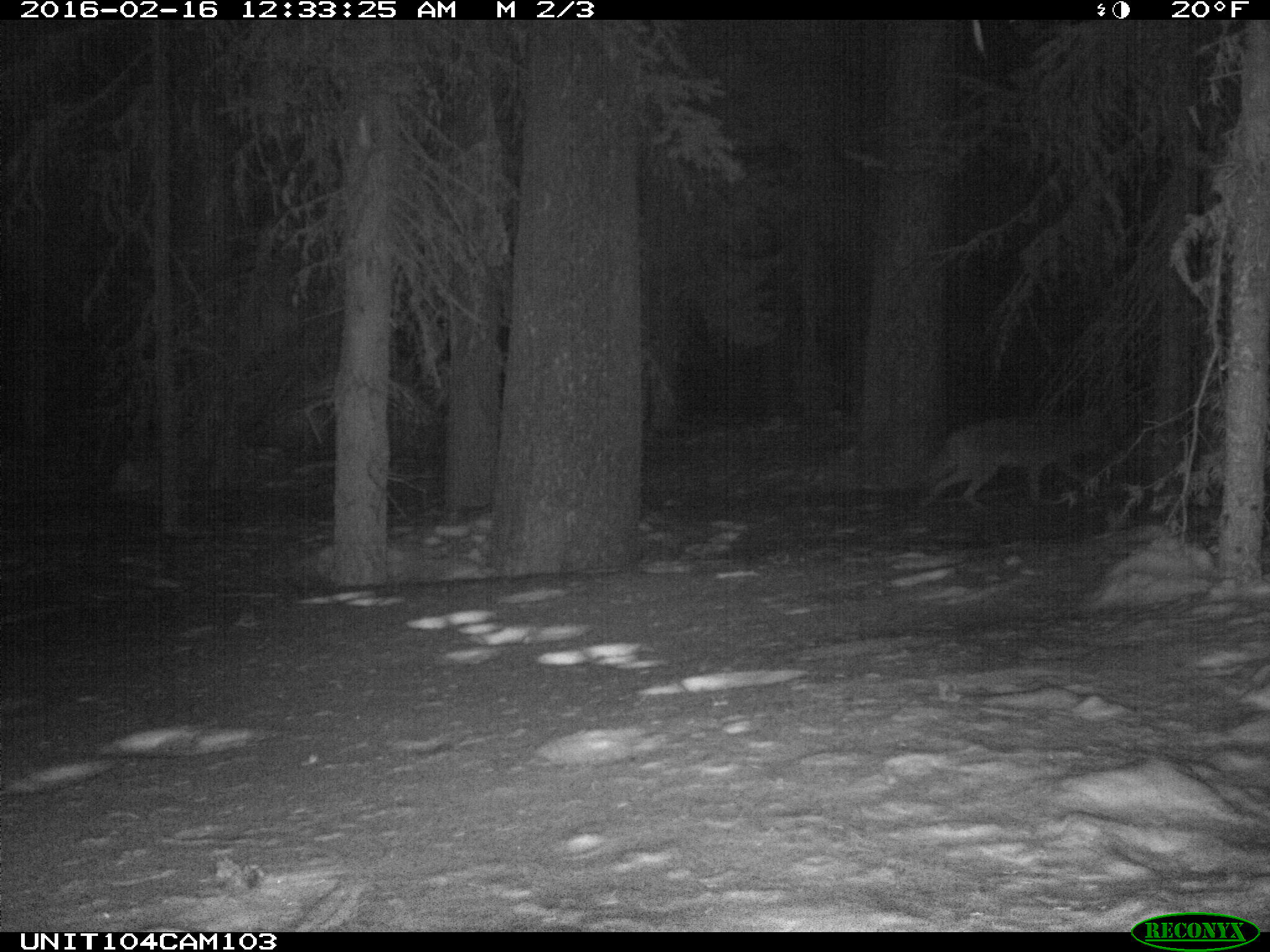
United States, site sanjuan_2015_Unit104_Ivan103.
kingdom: Animalia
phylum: Chordata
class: Mammalia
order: Carnivora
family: Canidae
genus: Canis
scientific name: Canis latrans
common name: coyote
Canis latrans (coyote).